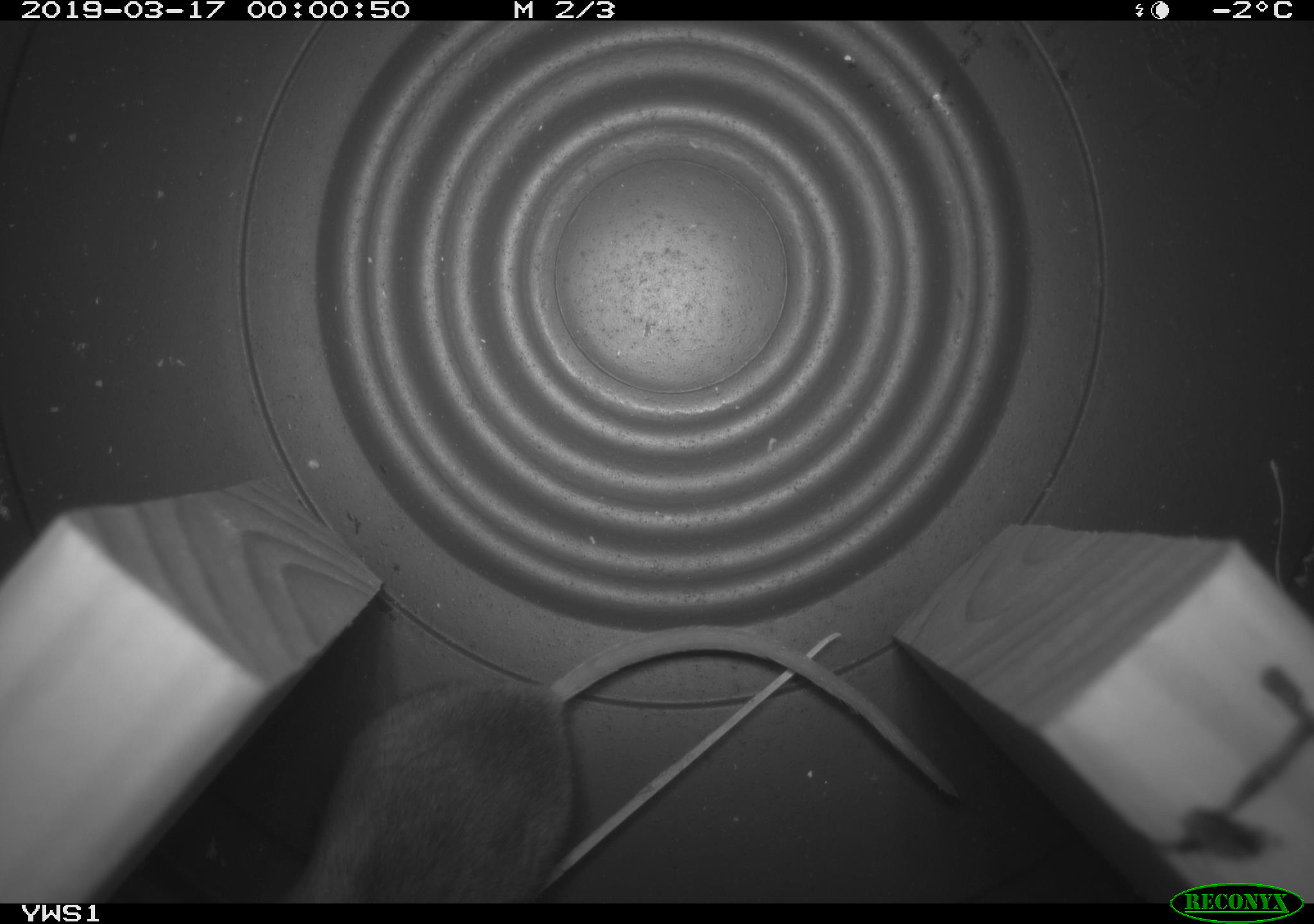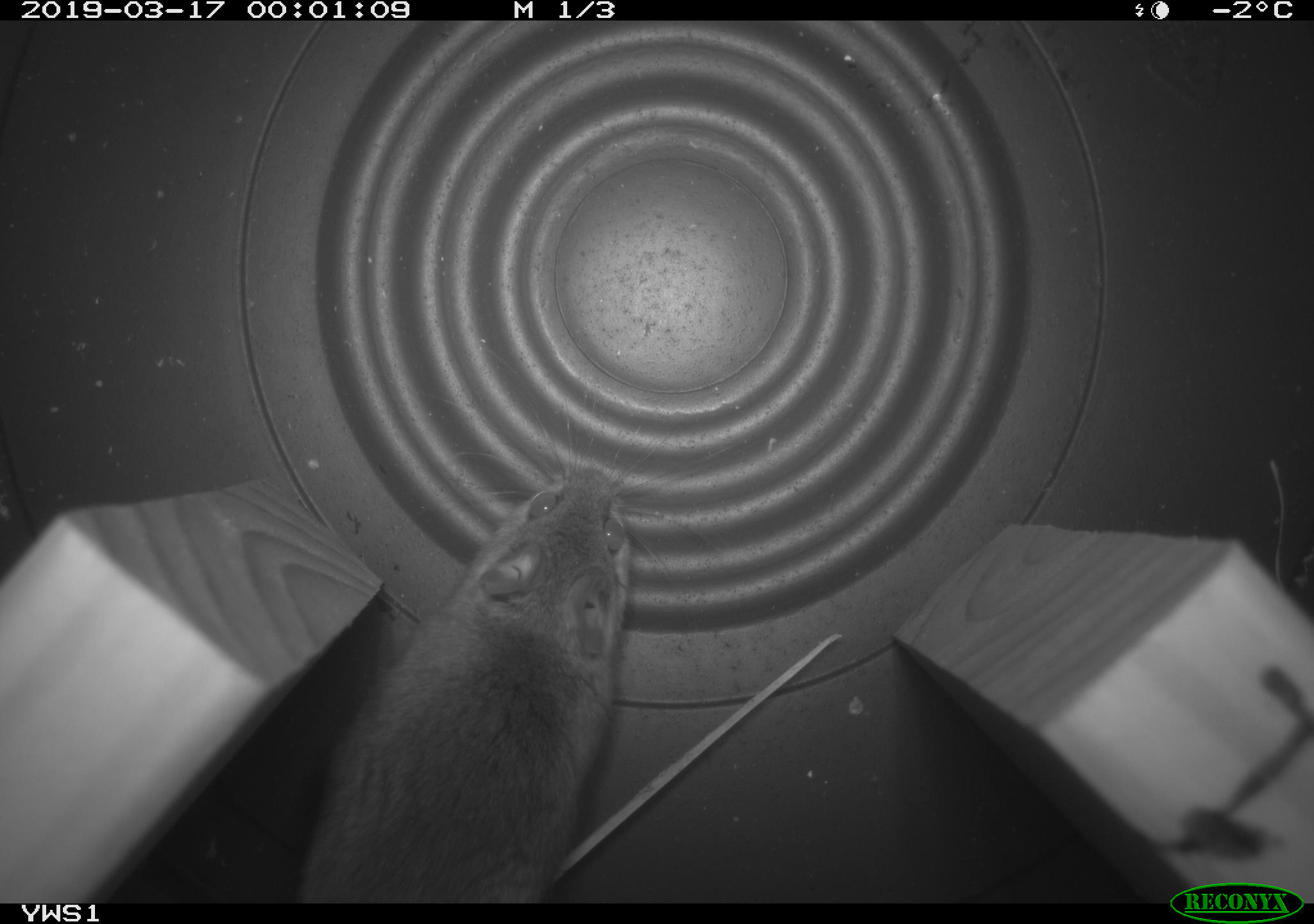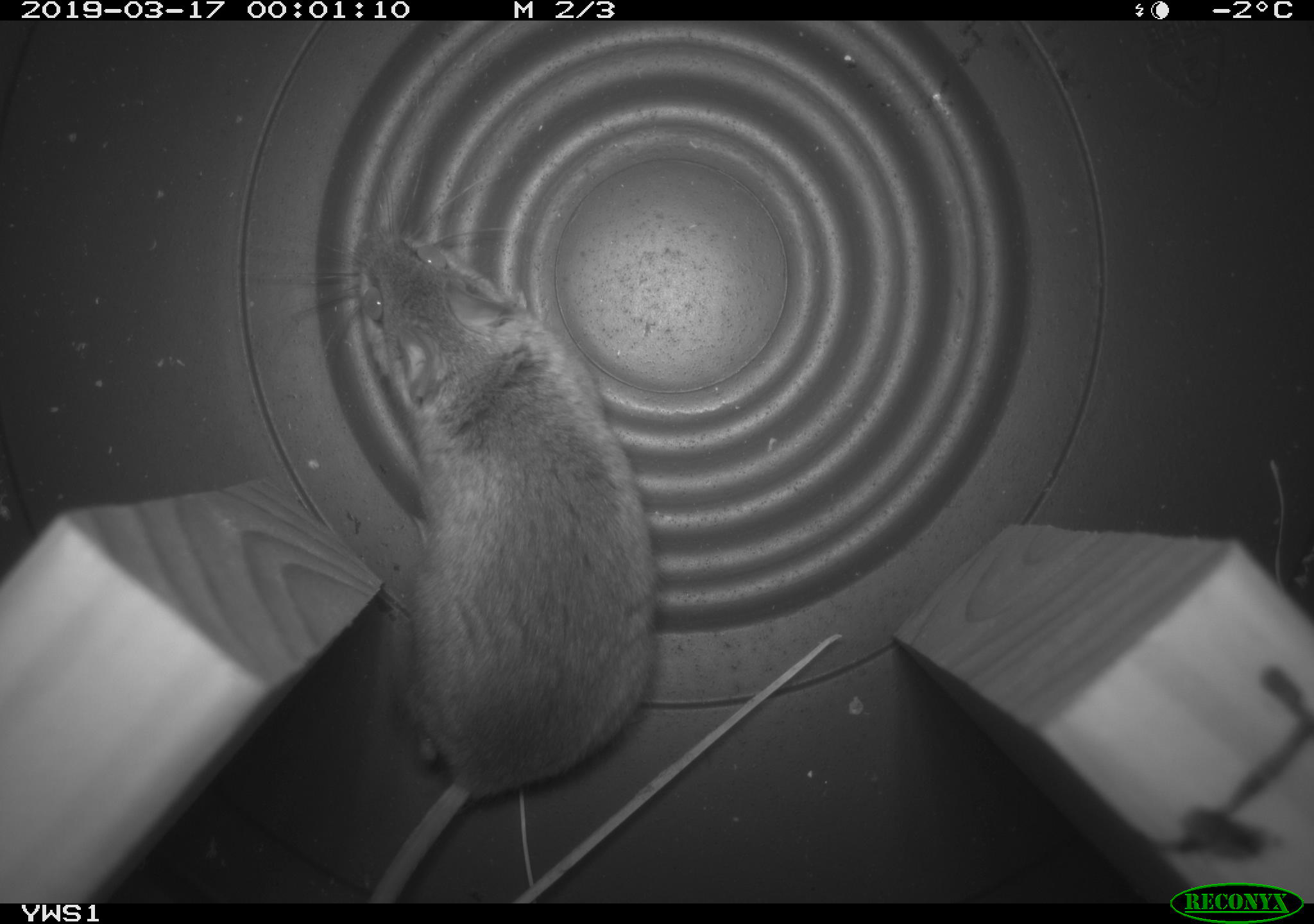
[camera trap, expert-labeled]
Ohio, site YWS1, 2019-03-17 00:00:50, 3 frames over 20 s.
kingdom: Animalia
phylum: Chordata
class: Mammalia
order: Rodentia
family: Cricetidae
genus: Peromyscus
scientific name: Peromyscus leucopus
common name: white-footed mouse